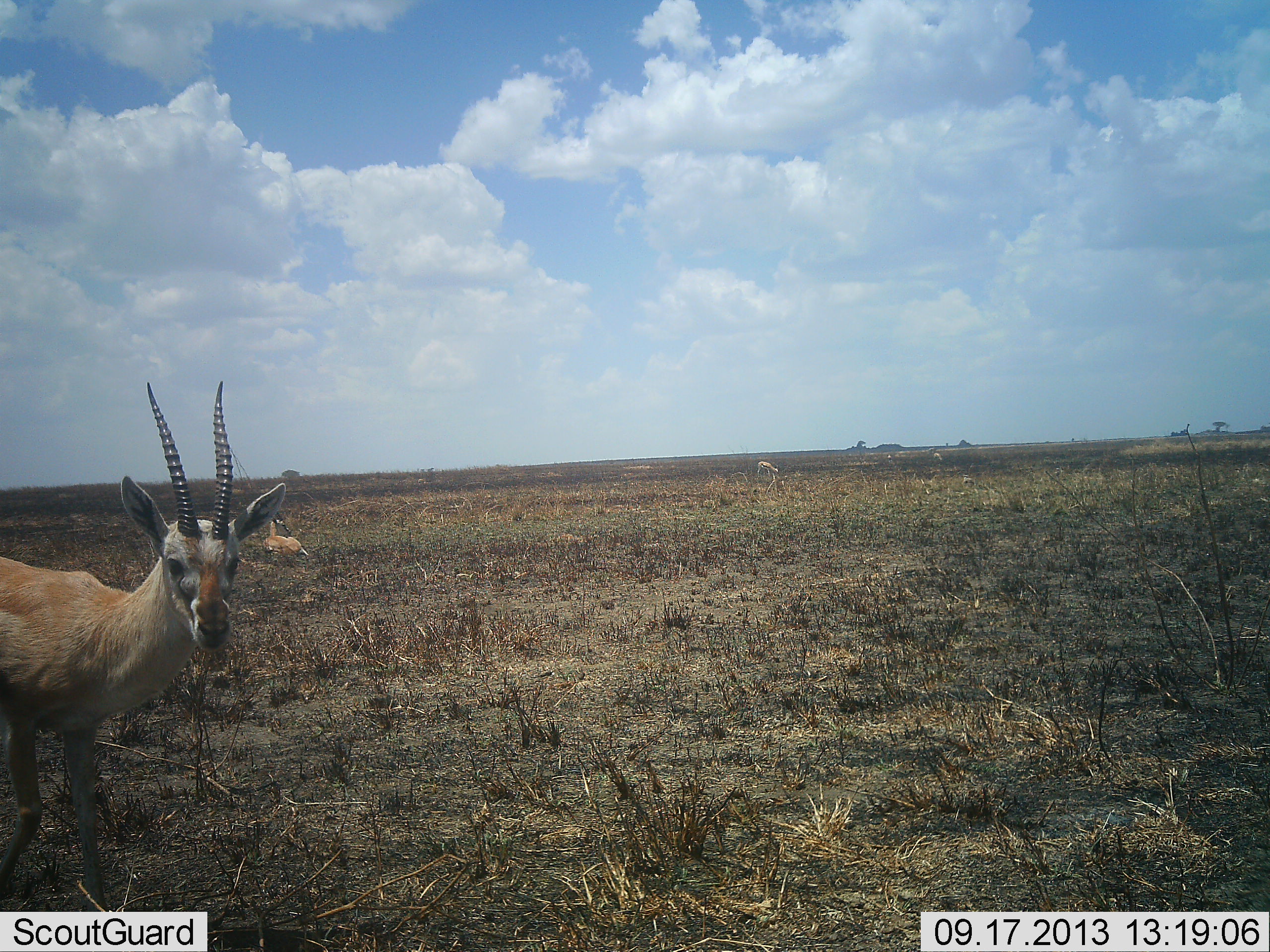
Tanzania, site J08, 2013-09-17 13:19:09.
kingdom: Animalia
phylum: Chordata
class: Mammalia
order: Artiodactyla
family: Bovidae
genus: Nanger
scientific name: Nanger granti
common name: grant's gazelle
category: gazellegrants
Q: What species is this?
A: Gazellegrants (grant's gazelle) (Nanger granti).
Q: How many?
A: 2.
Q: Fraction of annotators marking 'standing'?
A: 96%.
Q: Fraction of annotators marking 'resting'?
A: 42%.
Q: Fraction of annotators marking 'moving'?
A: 0%.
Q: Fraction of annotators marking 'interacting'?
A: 0%.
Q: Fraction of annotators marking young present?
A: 0%.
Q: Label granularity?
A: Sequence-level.